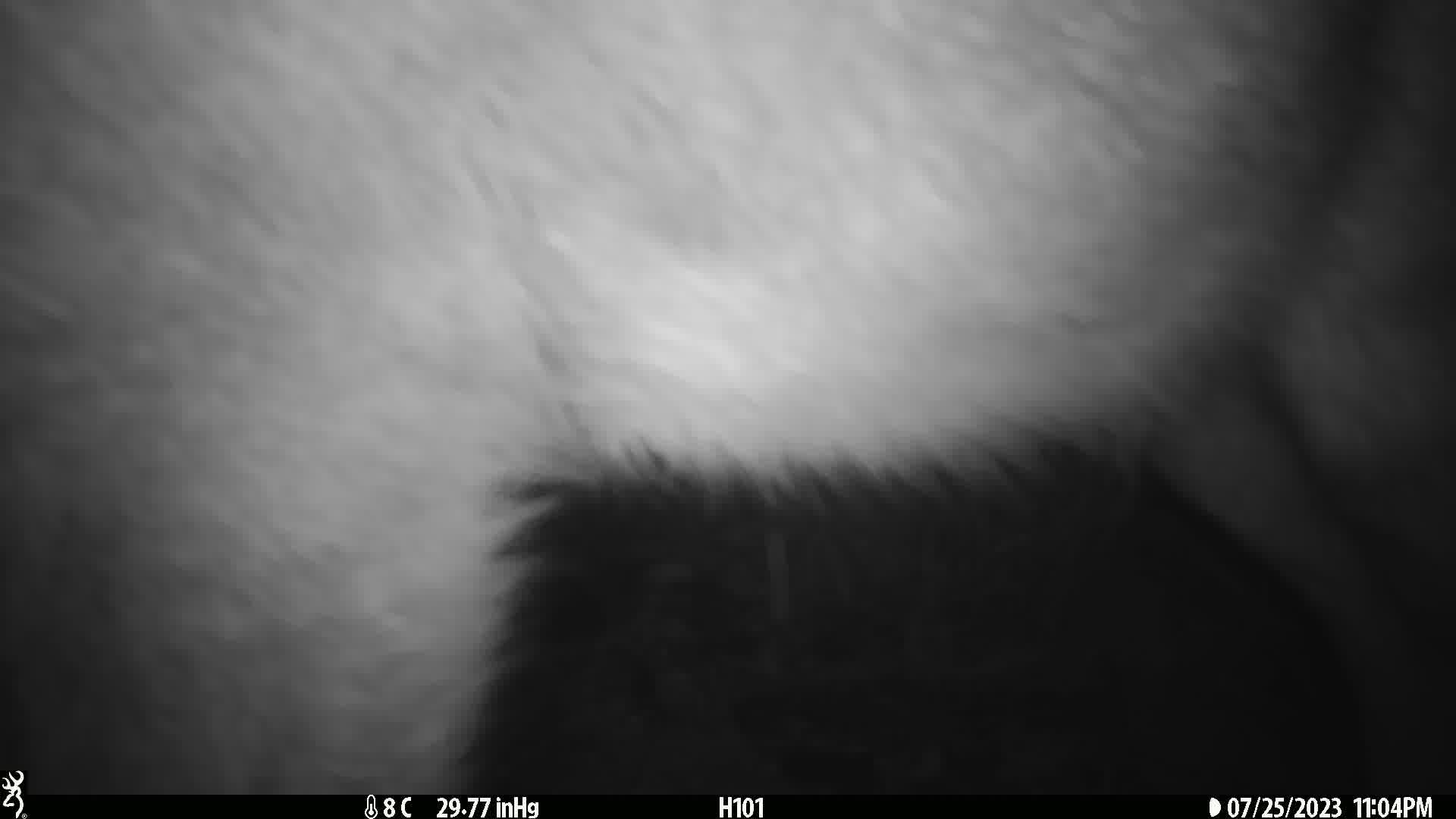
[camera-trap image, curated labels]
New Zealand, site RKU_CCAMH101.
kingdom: Animalia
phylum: Chordata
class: Mammalia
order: Artiodactyla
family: Cervidae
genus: Odocoileus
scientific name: Odocoileus virginianus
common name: white-tailed deer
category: white tailed deer